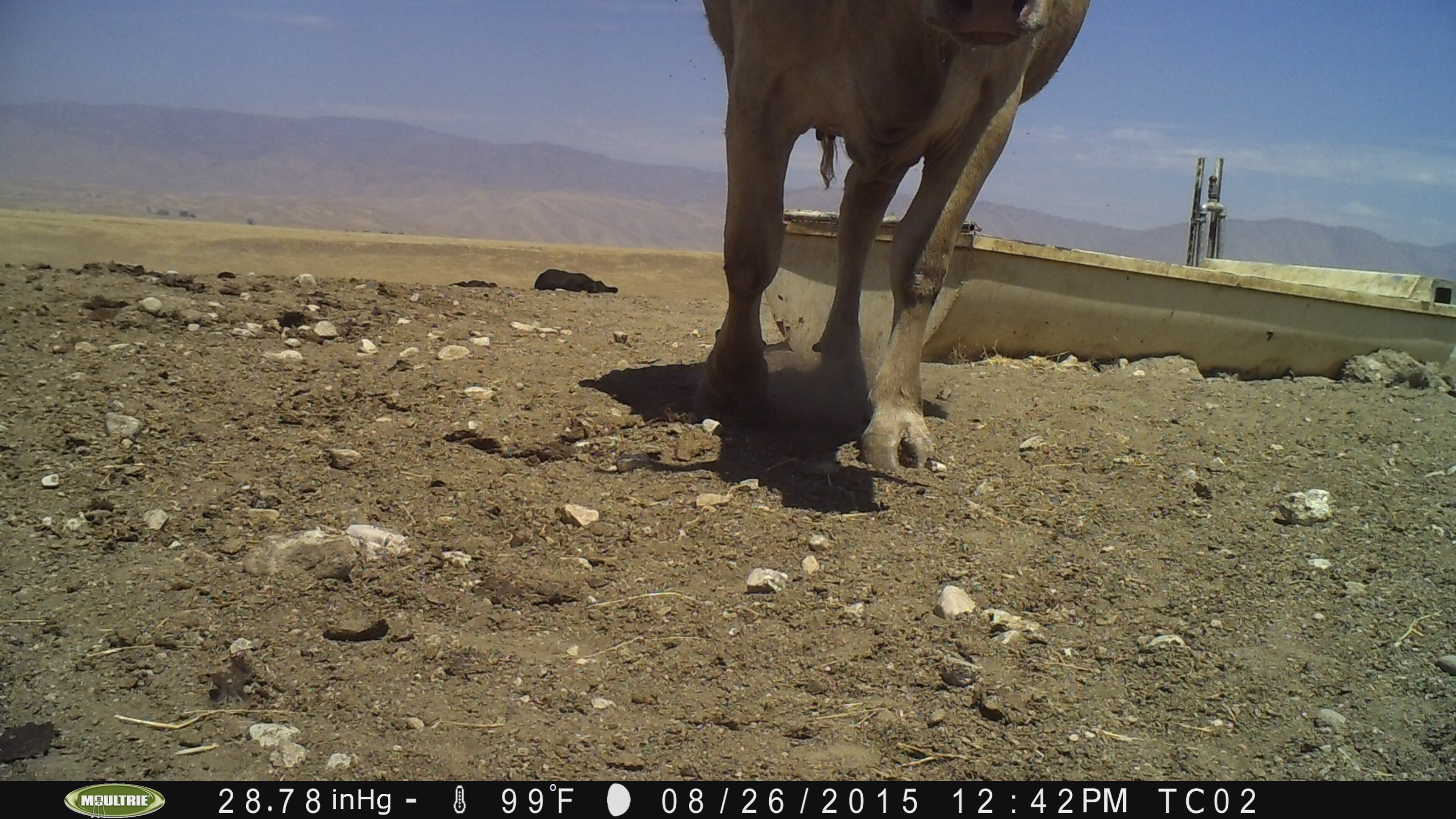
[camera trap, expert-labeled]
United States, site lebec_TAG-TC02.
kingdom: Animalia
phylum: Chordata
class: Mammalia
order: Artiodactyla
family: Bovidae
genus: Bos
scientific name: Bos taurus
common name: domestic cow